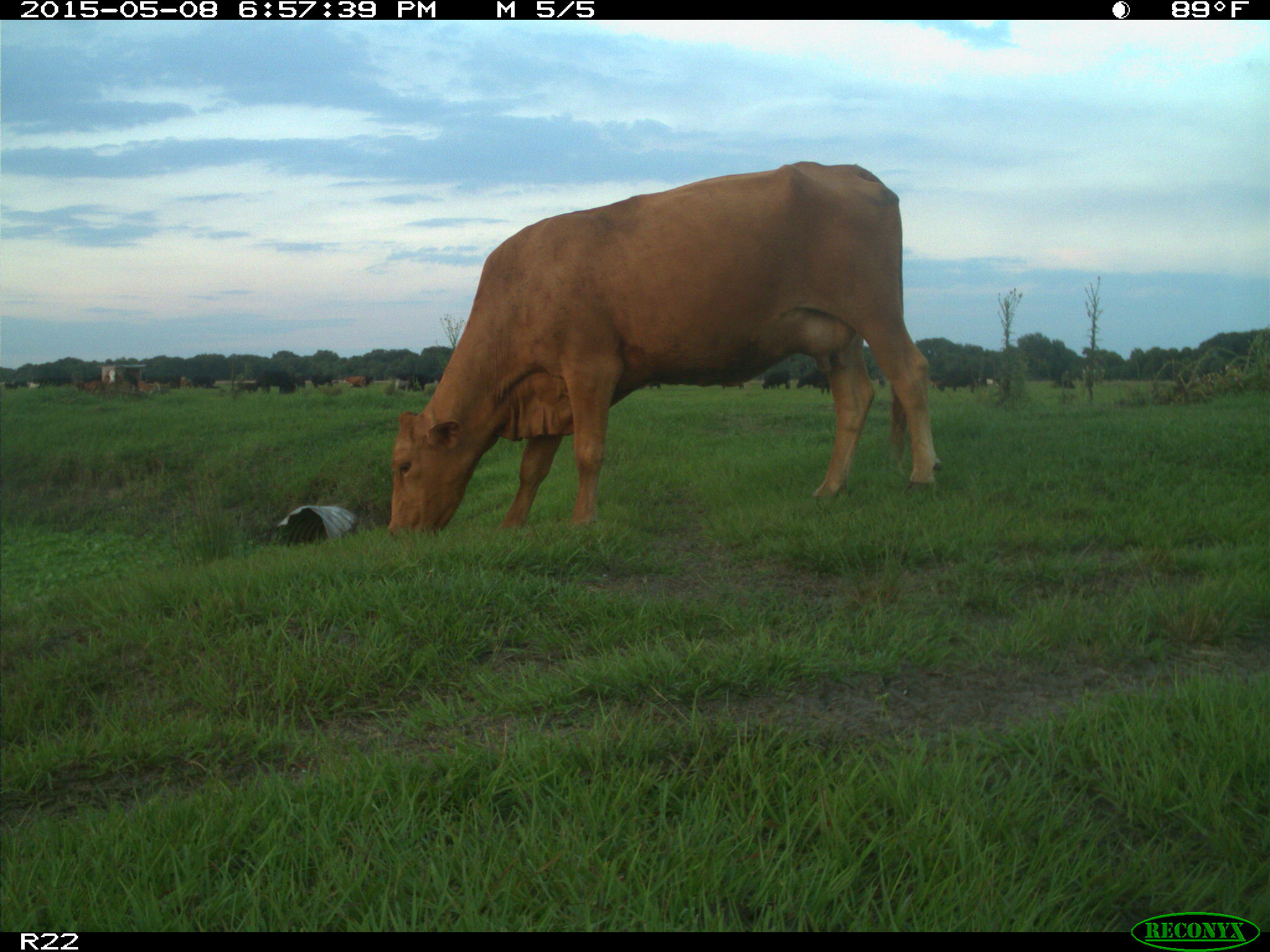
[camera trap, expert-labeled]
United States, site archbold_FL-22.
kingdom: Animalia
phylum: Chordata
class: Mammalia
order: Artiodactyla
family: Bovidae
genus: Bos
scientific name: Bos taurus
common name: domestic cow